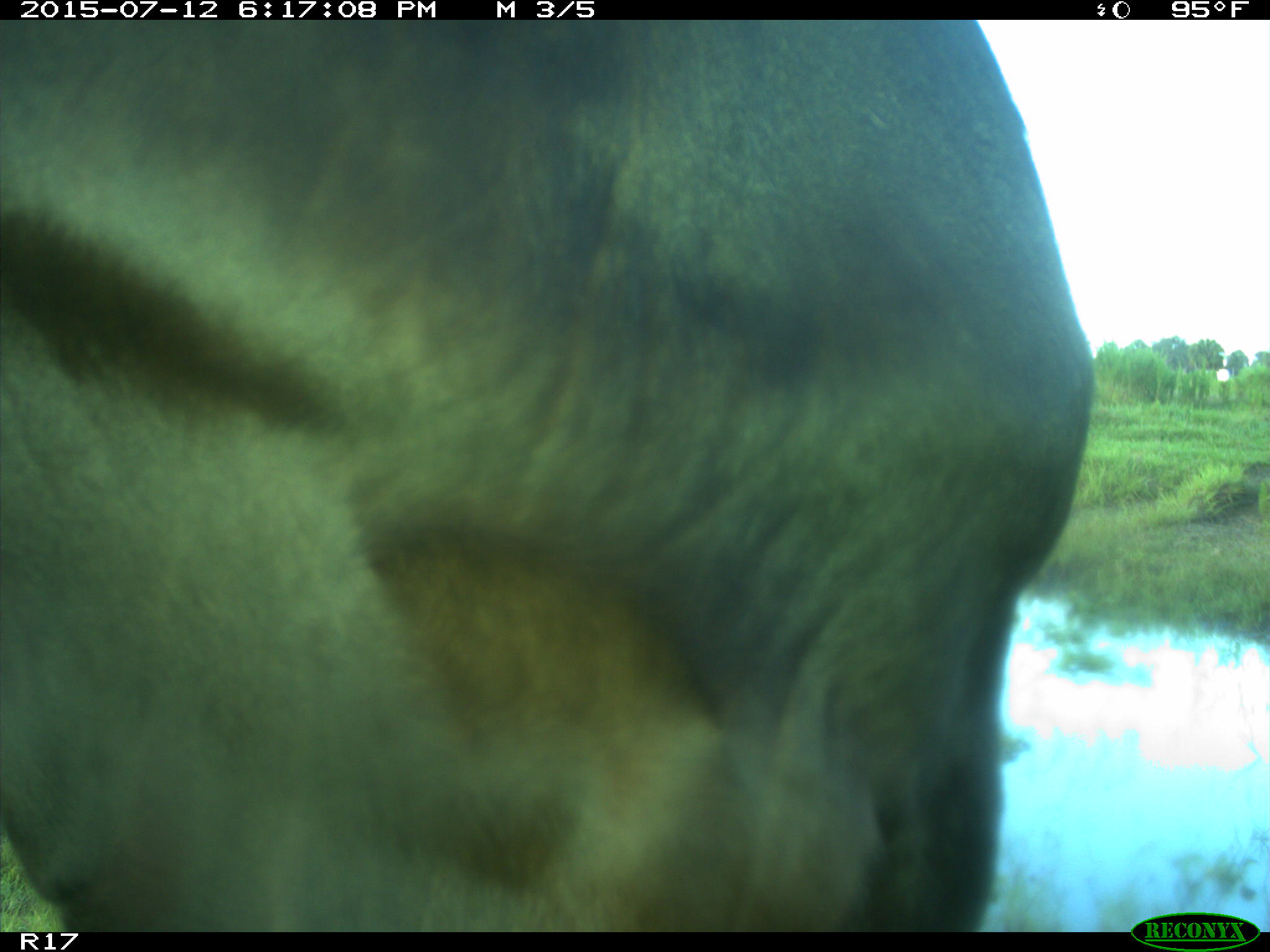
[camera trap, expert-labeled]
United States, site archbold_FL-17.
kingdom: Animalia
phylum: Chordata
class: Mammalia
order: Artiodactyla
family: Bovidae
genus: Bos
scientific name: Bos taurus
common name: domestic cow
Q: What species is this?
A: Bos taurus (domestic cow).